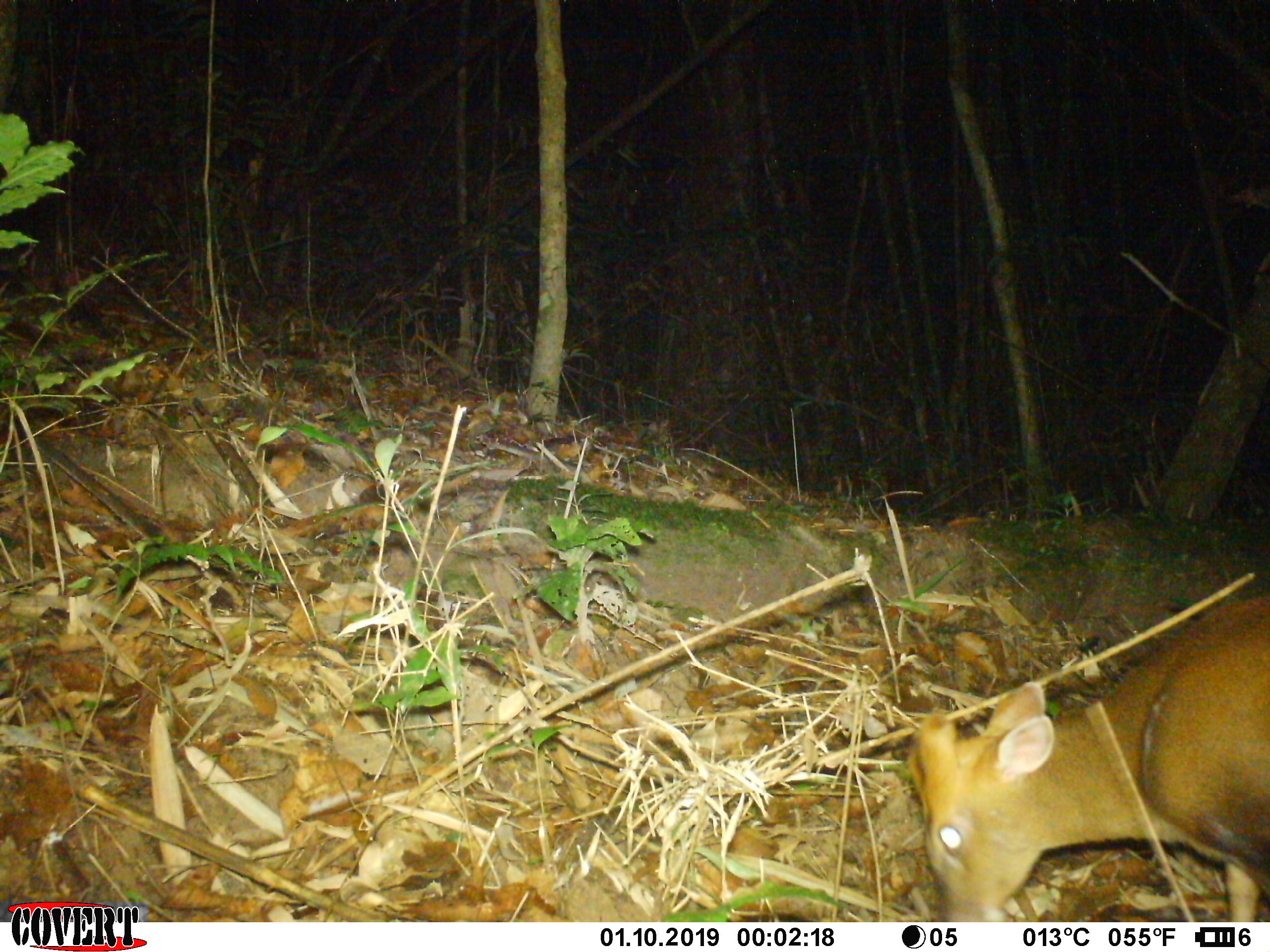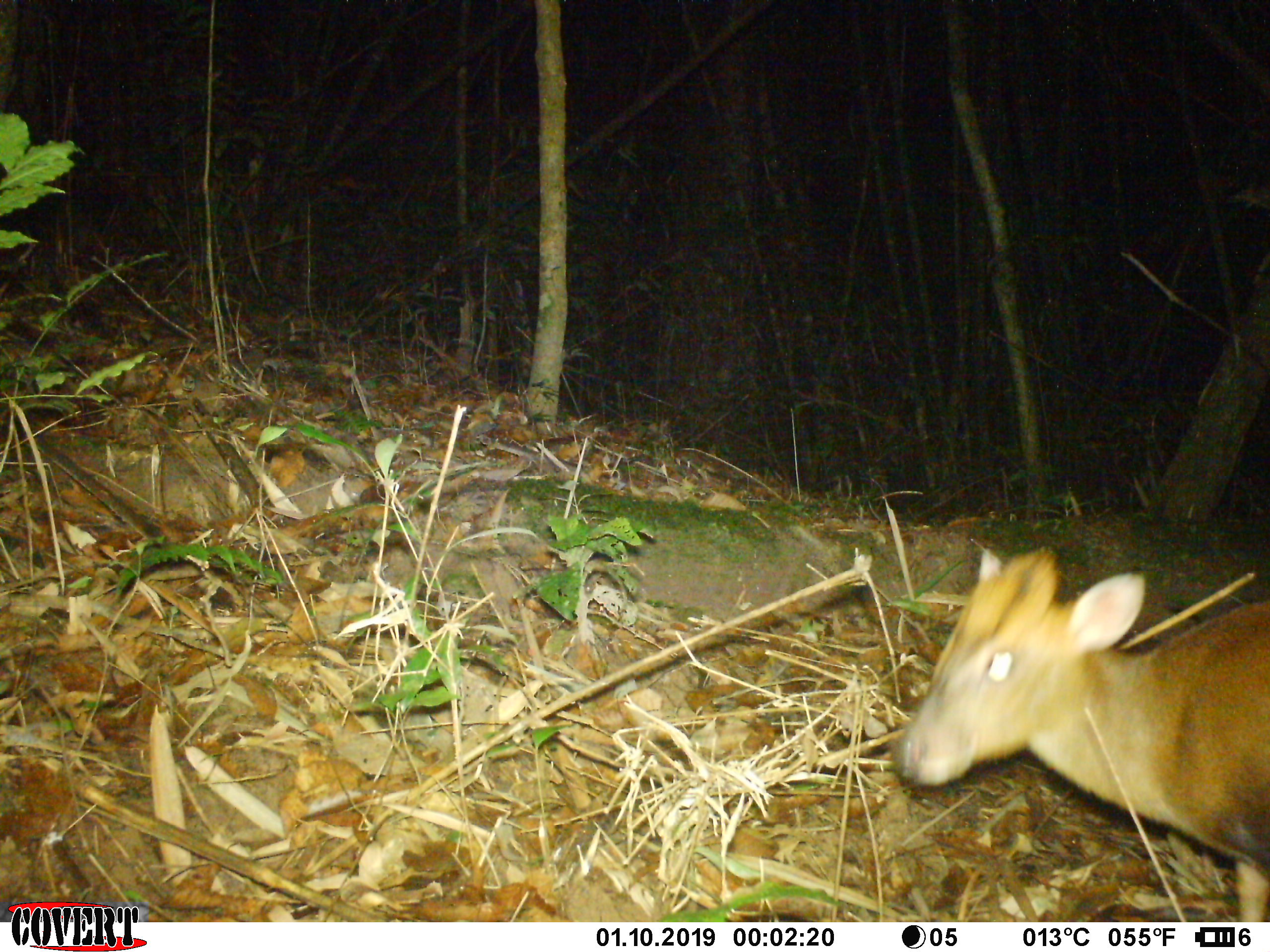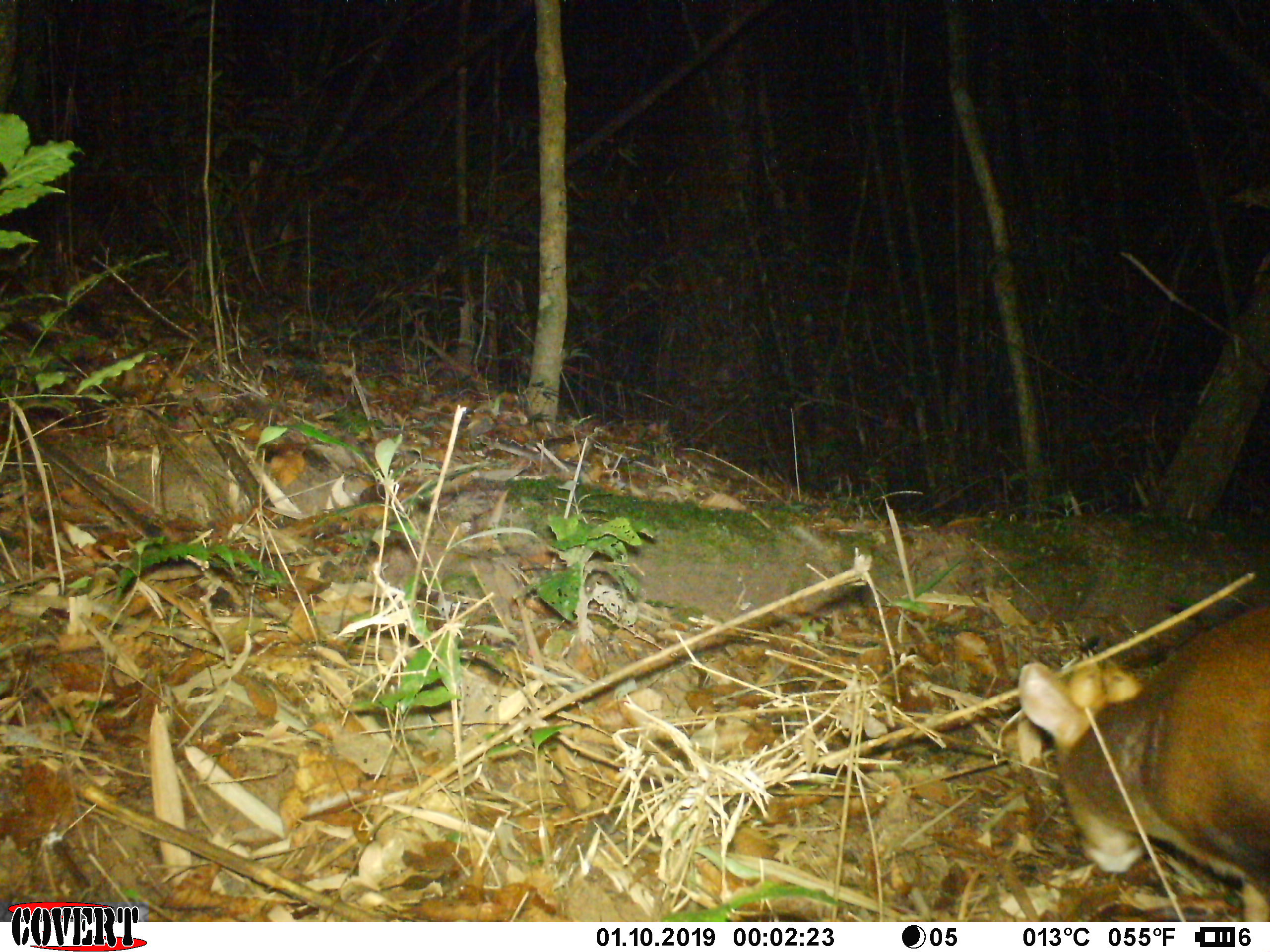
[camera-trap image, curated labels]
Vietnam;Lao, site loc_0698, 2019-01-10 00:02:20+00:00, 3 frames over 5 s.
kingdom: Animalia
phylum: Chordata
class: Mammalia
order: Artiodactyla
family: Cervidae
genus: Muntiacus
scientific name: Muntiacus rooseveltorum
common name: roosevelt's muntjac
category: roosevelts muntjac group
Roosevelts muntjac group (roosevelt's muntjac) (Muntiacus rooseveltorum). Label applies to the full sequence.